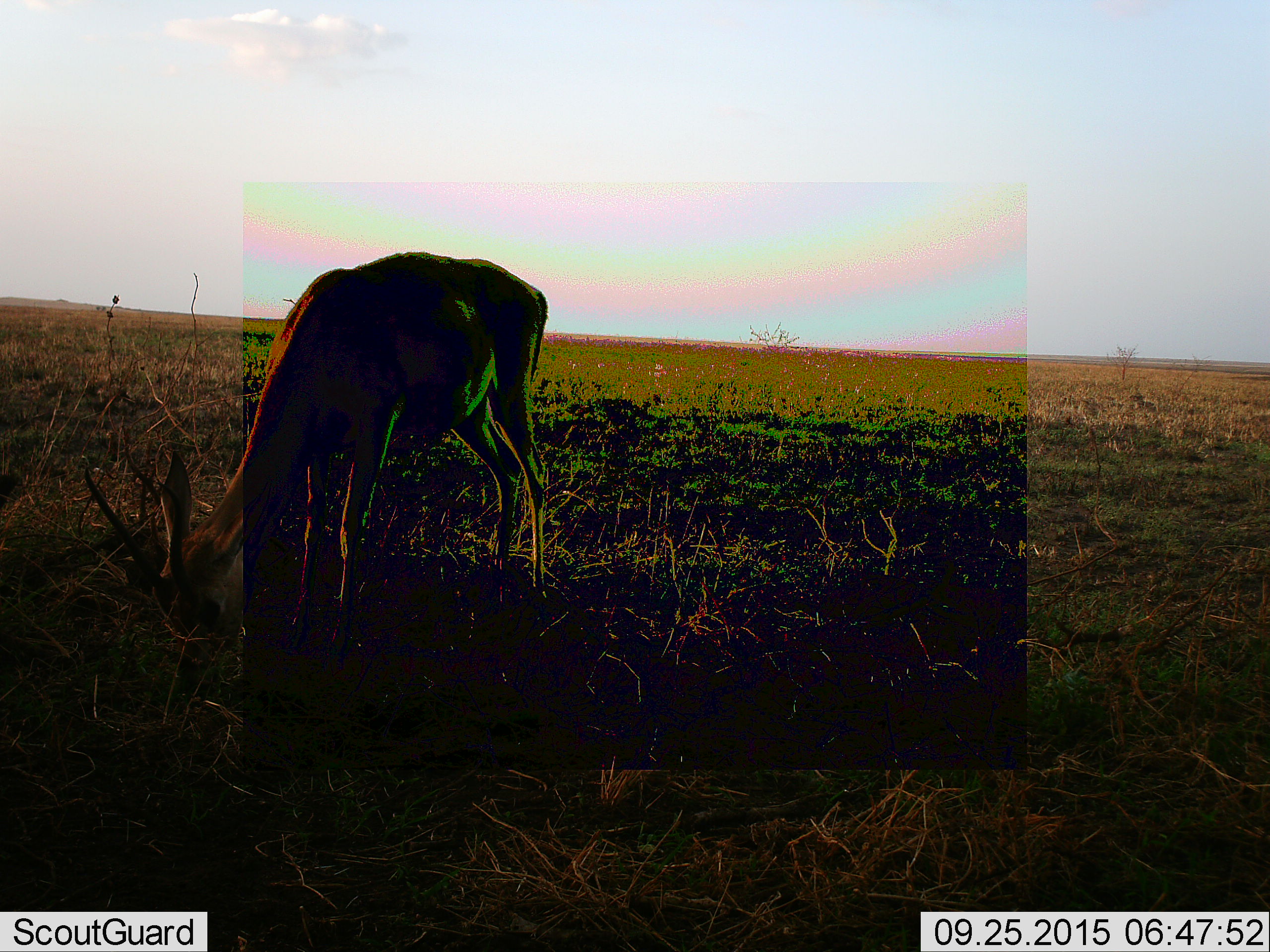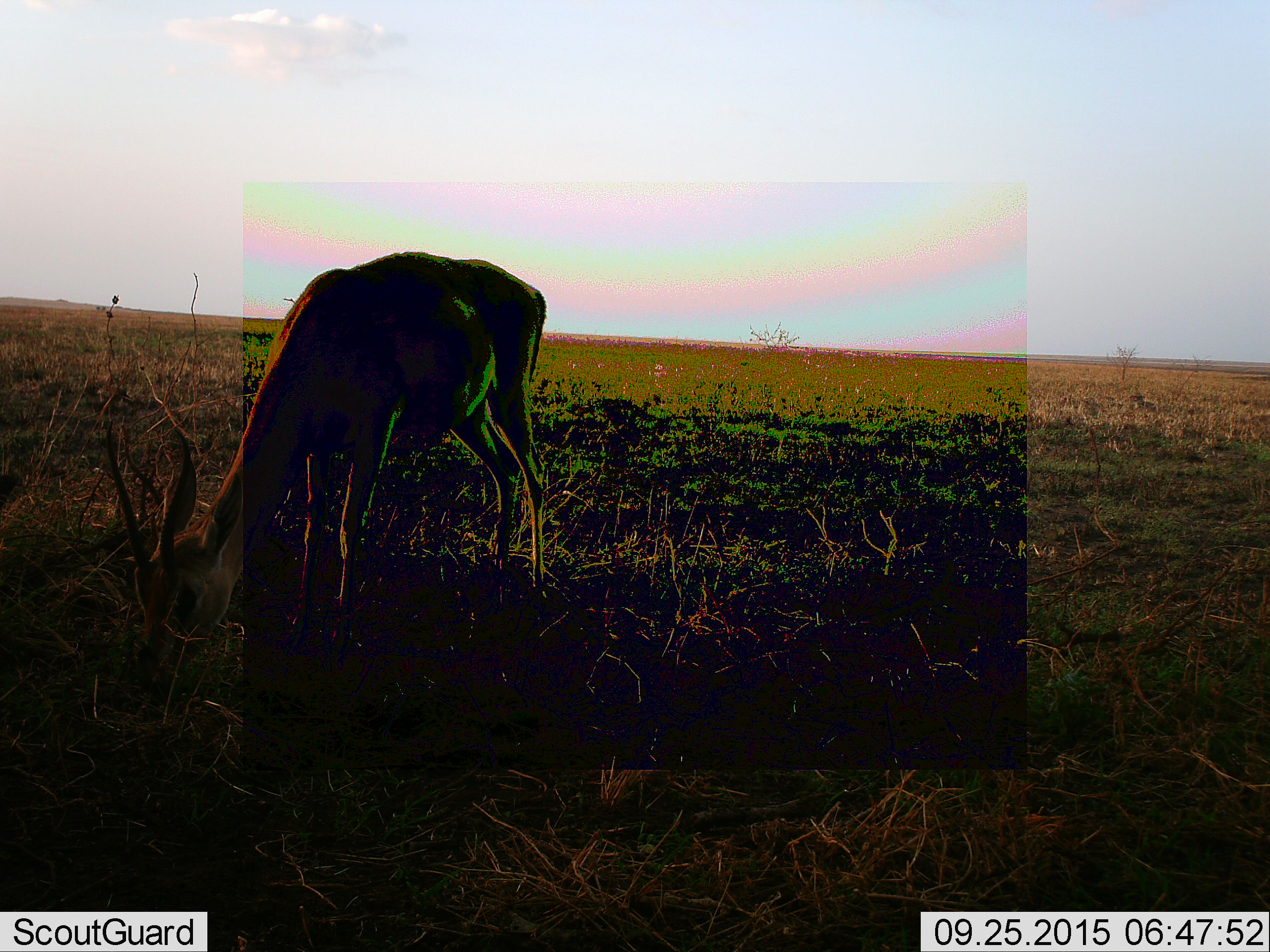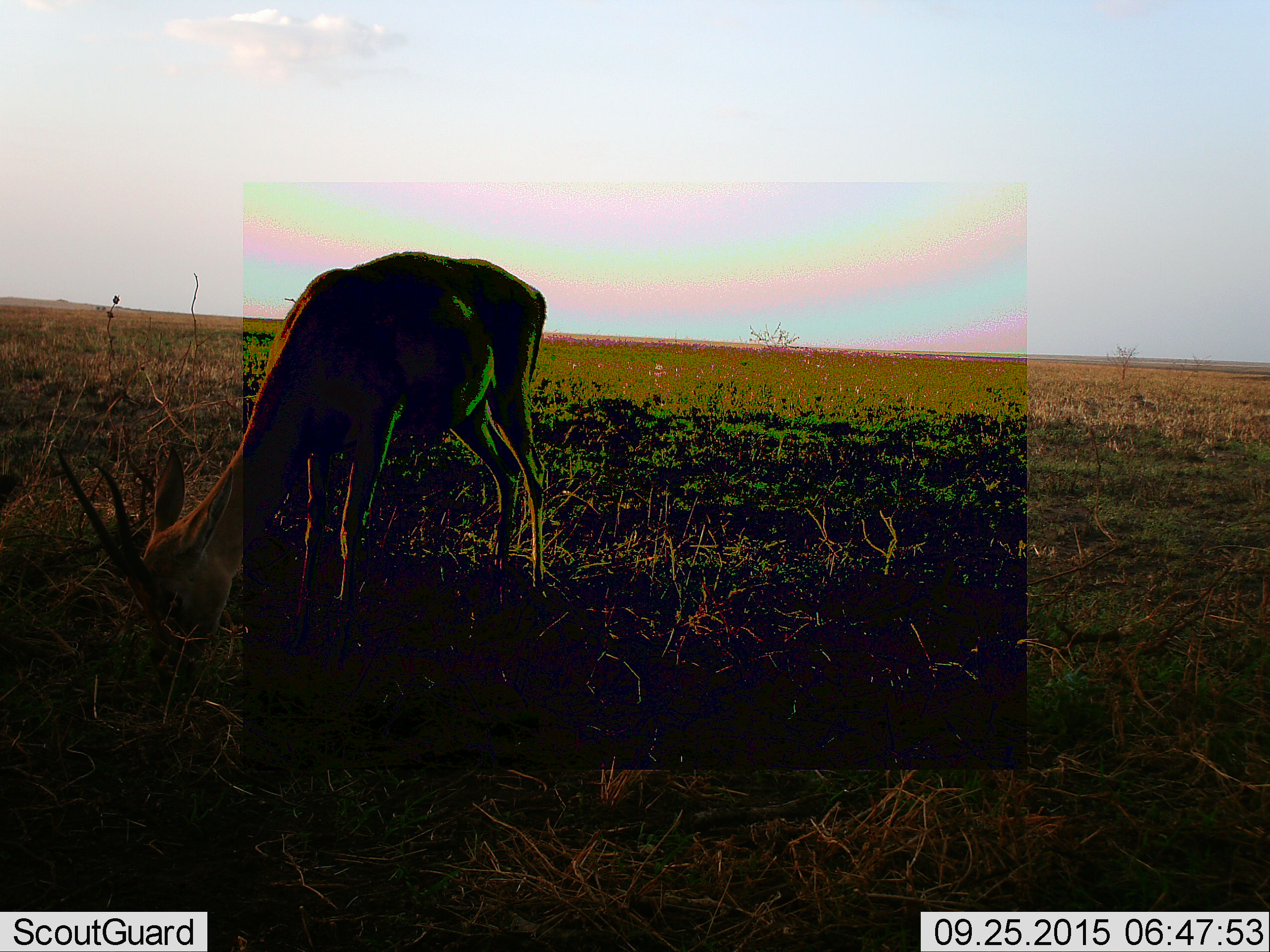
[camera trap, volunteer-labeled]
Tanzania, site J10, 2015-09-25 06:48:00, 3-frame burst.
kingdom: Animalia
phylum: Chordata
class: Mammalia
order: Artiodactyla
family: Bovidae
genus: Nanger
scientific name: Nanger granti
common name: grant's gazelle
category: gazellegrants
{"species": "gazellegrants (grant's gazelle) (Nanger granti)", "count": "1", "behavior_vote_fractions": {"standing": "0%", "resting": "0%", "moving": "0%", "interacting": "0%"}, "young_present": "0%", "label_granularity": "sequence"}